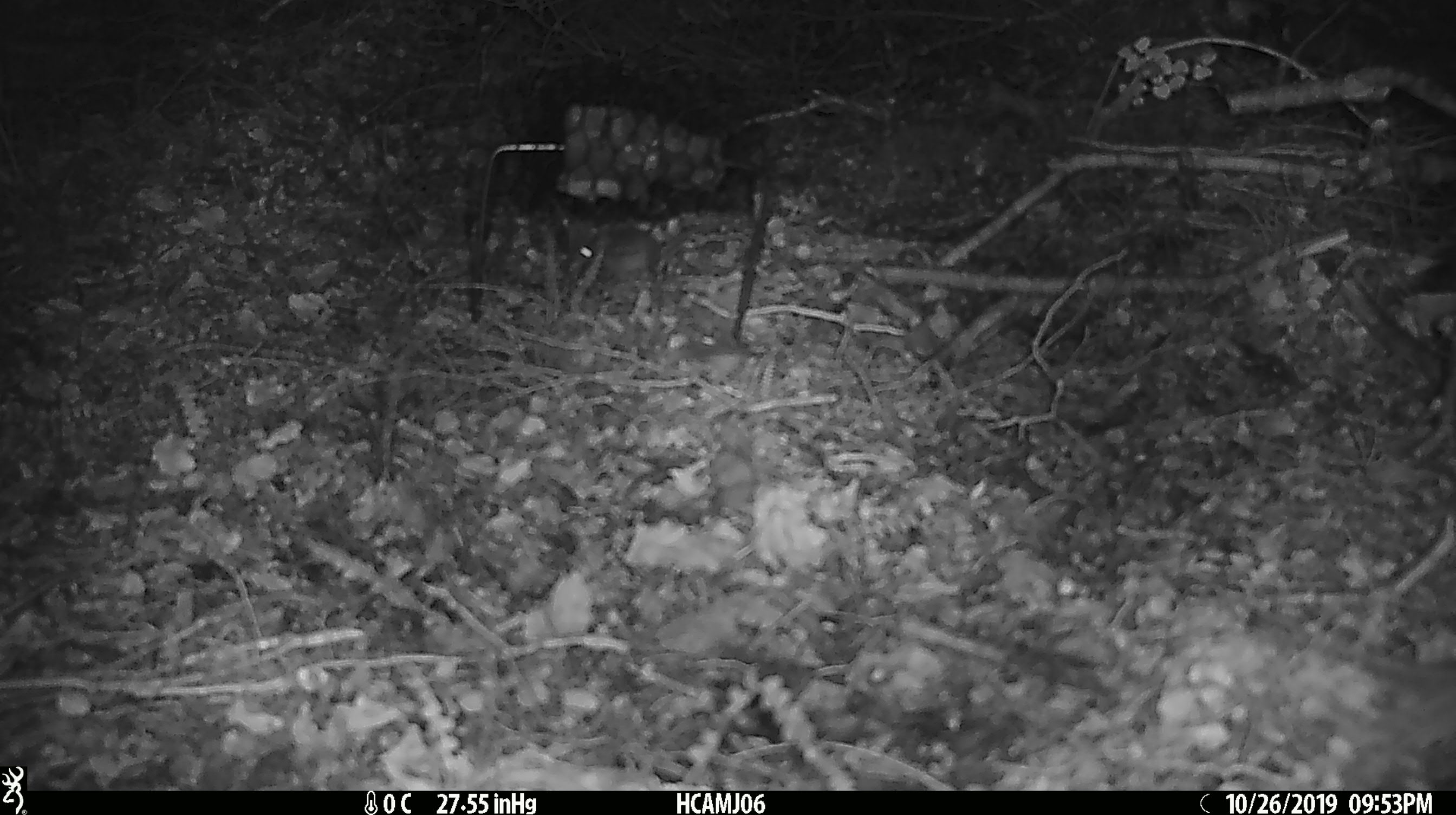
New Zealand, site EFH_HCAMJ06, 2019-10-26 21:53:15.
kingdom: Animalia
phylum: Chordata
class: Mammalia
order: Rodentia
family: Muridae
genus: Mus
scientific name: Mus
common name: mouse